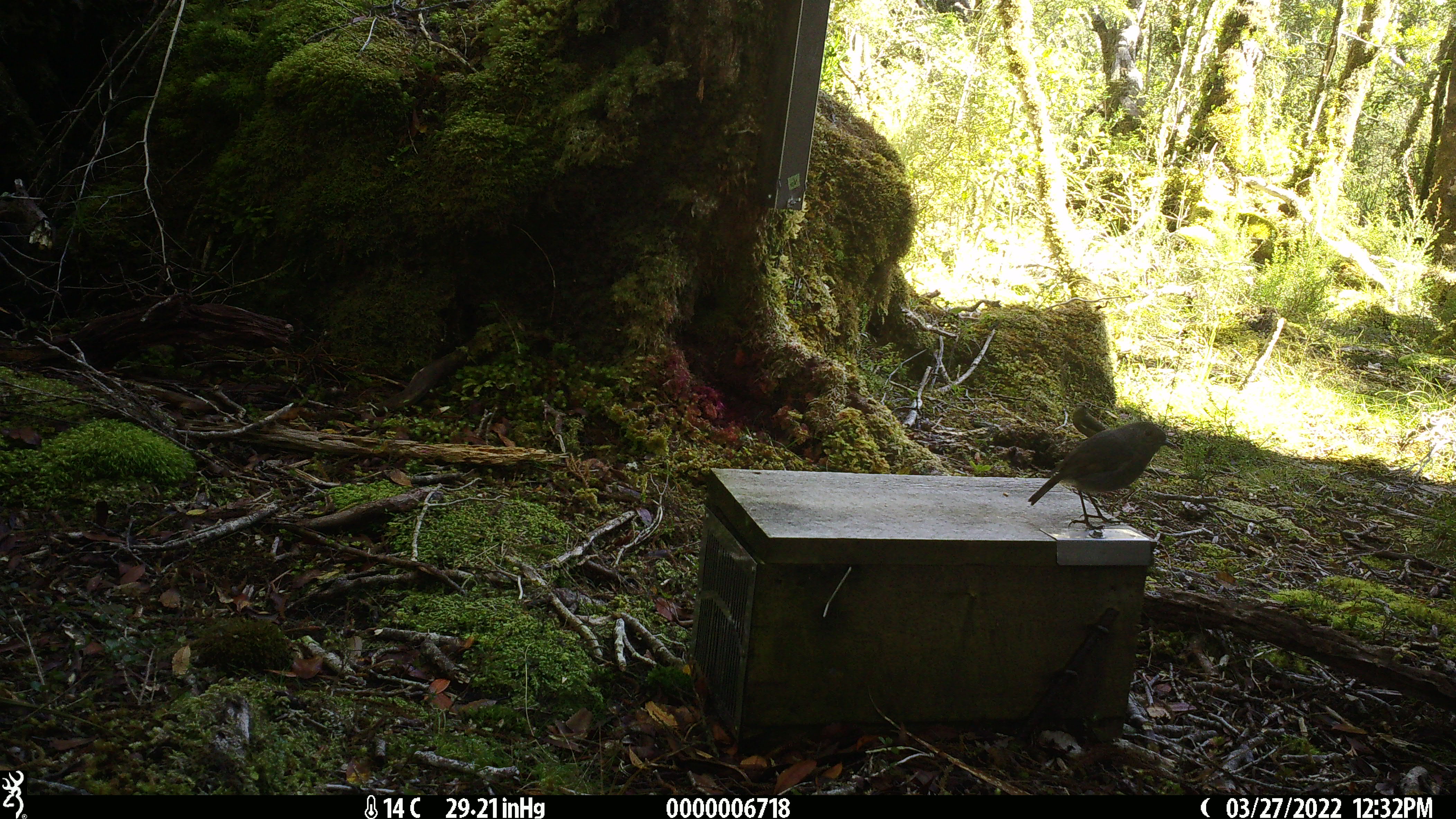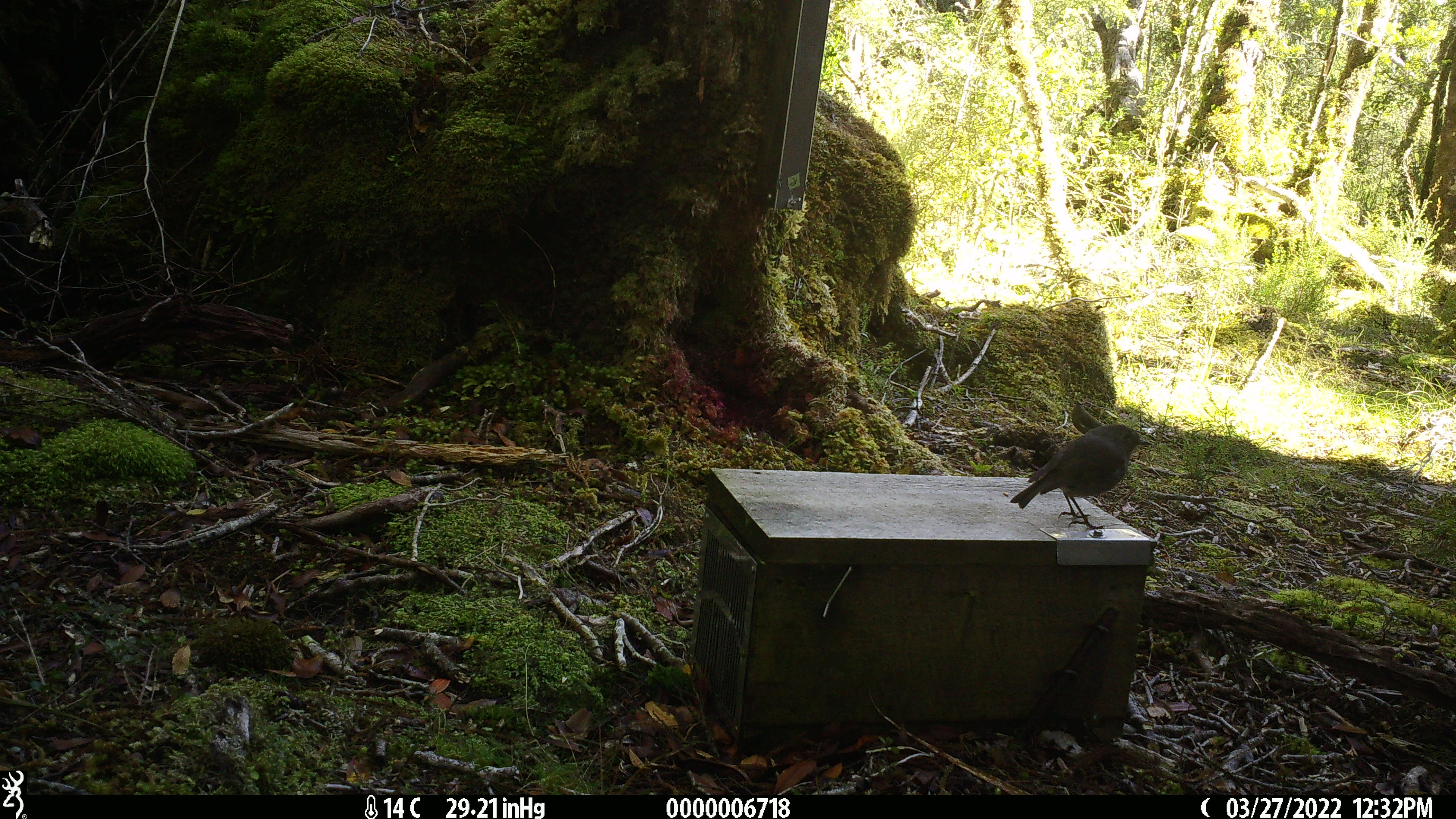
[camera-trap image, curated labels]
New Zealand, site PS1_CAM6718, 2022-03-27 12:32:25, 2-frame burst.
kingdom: Animalia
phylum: Chordata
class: Aves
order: Passeriformes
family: Petroicidae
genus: Petroica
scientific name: Petroica australis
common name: new zealand robin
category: robin